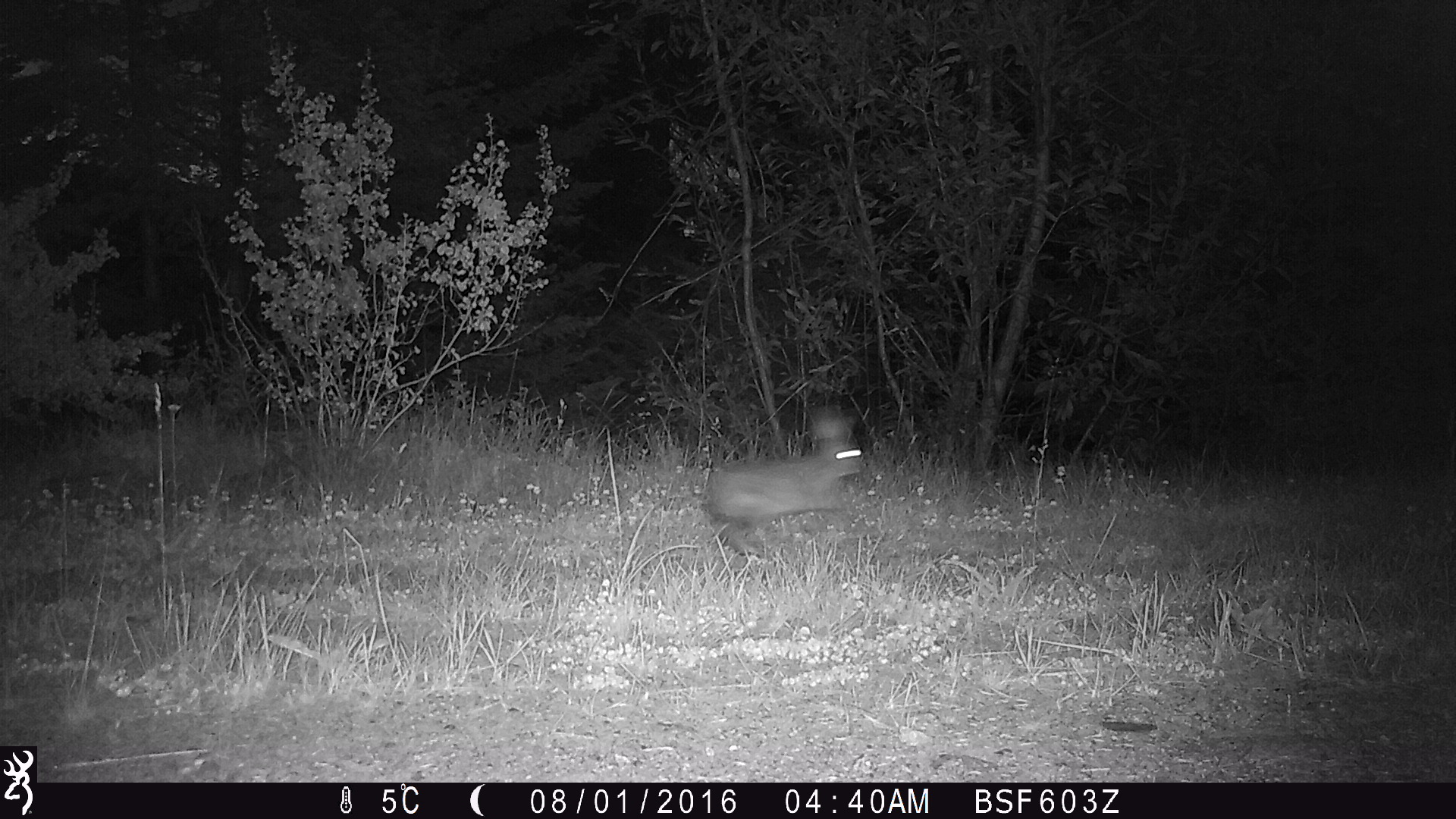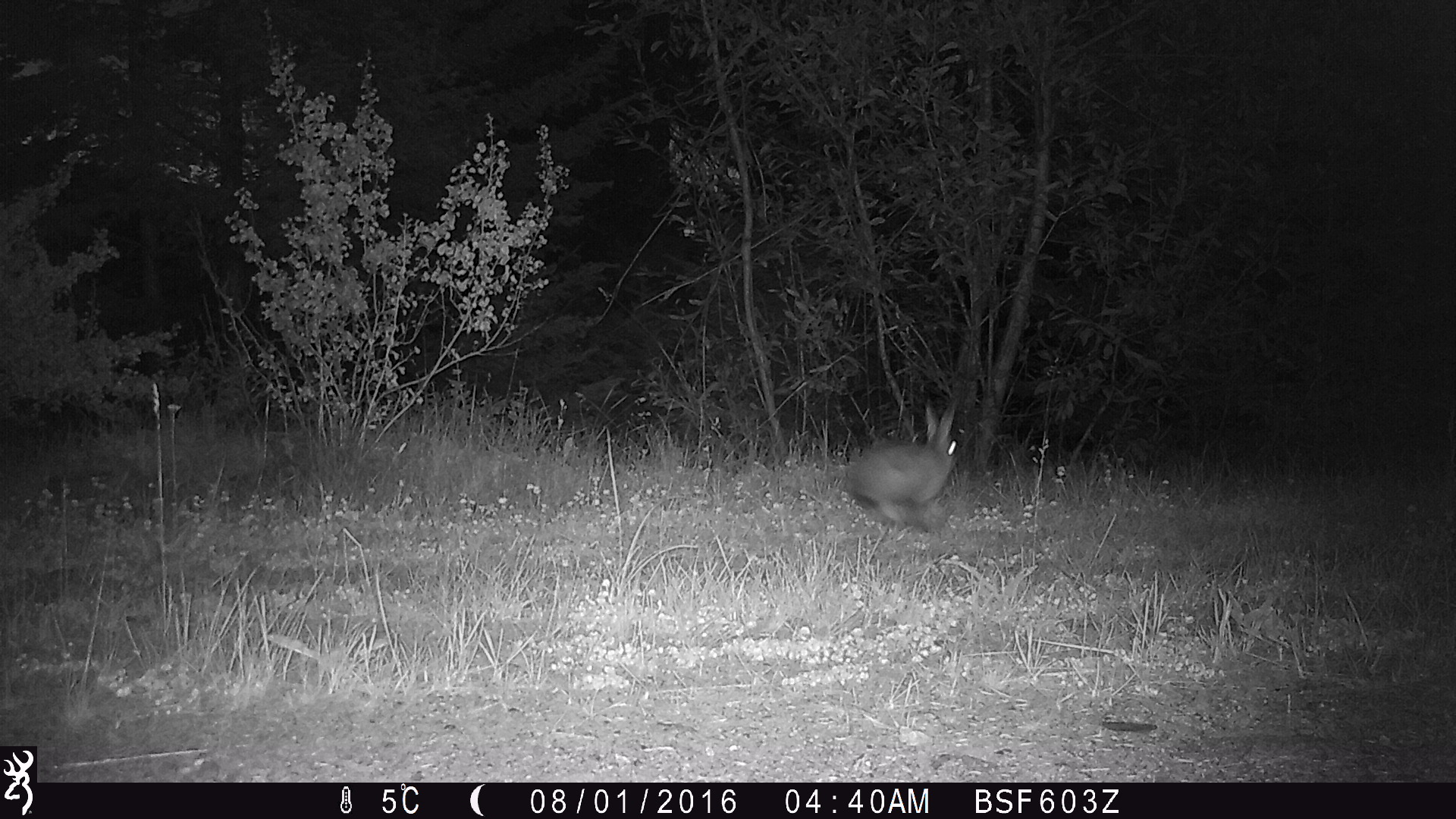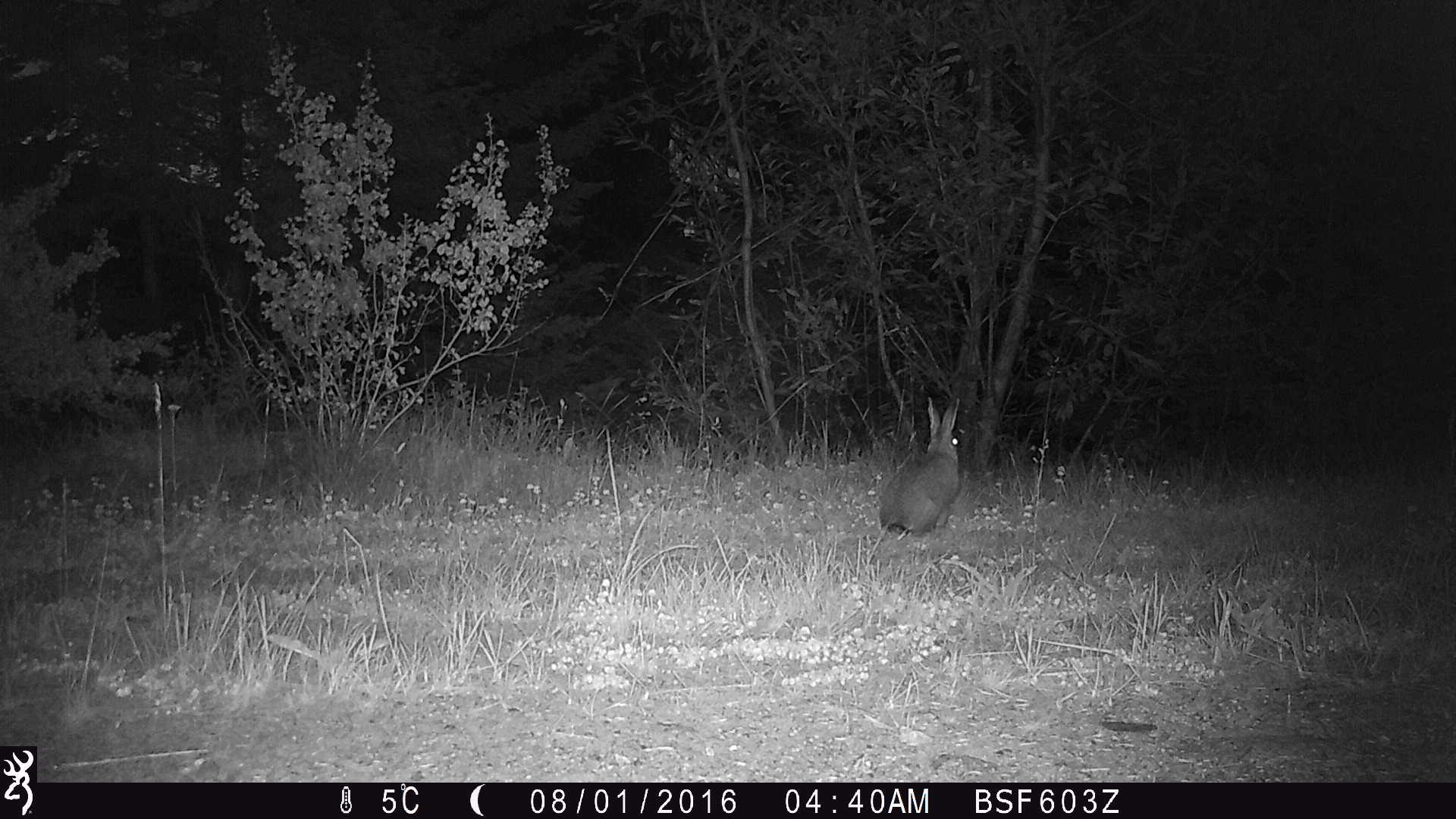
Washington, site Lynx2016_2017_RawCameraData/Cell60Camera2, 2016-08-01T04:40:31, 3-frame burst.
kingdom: Animalia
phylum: Chordata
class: Mammalia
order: Lagomorpha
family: Leporidae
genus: Lepus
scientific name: Lepus americanus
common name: snowshoe hare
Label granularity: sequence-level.